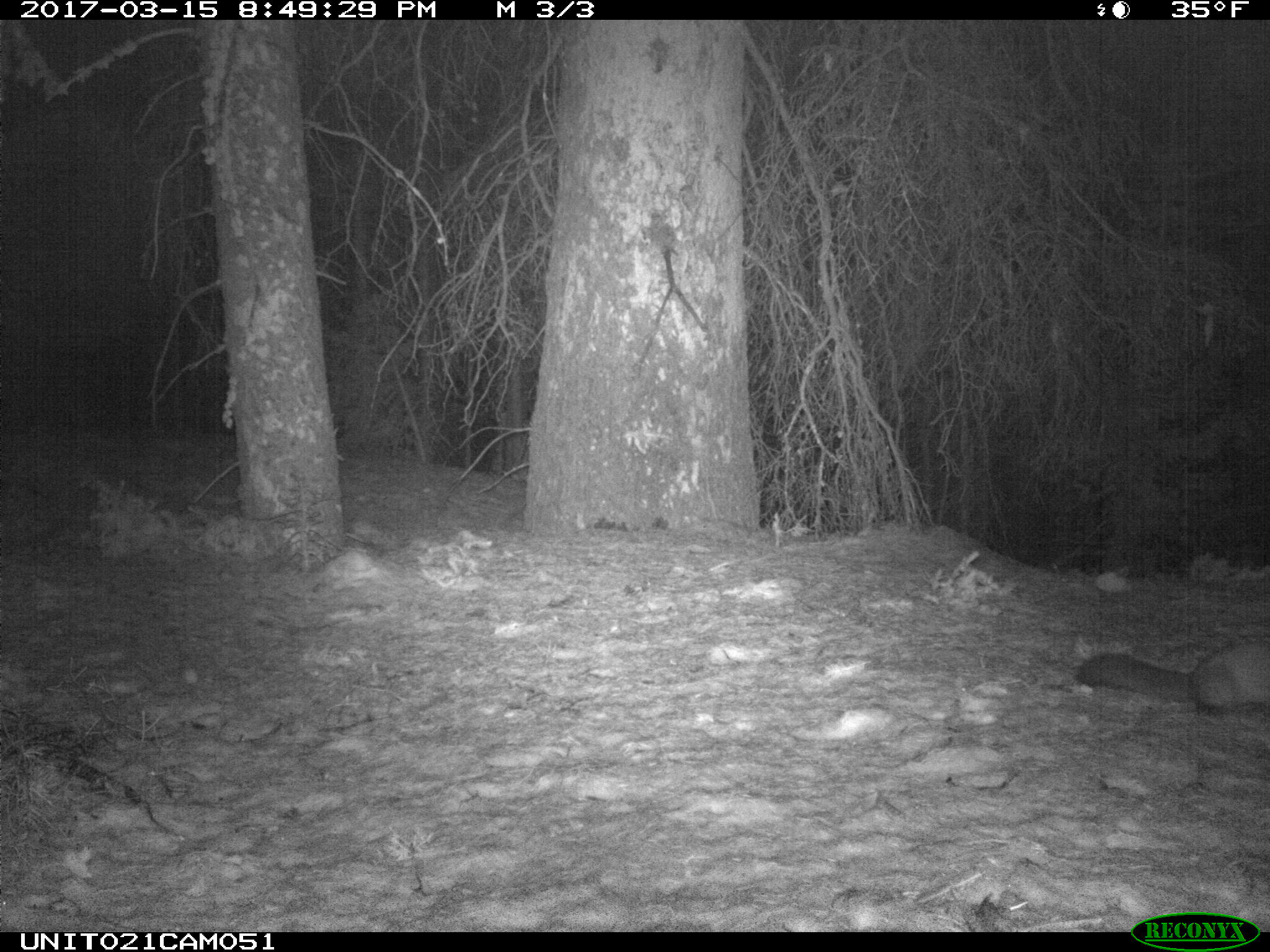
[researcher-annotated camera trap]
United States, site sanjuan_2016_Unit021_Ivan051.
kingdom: Animalia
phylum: Chordata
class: Mammalia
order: Carnivora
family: Mustelidae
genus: Martes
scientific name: Martes americana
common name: american marten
Martes americana (american marten).